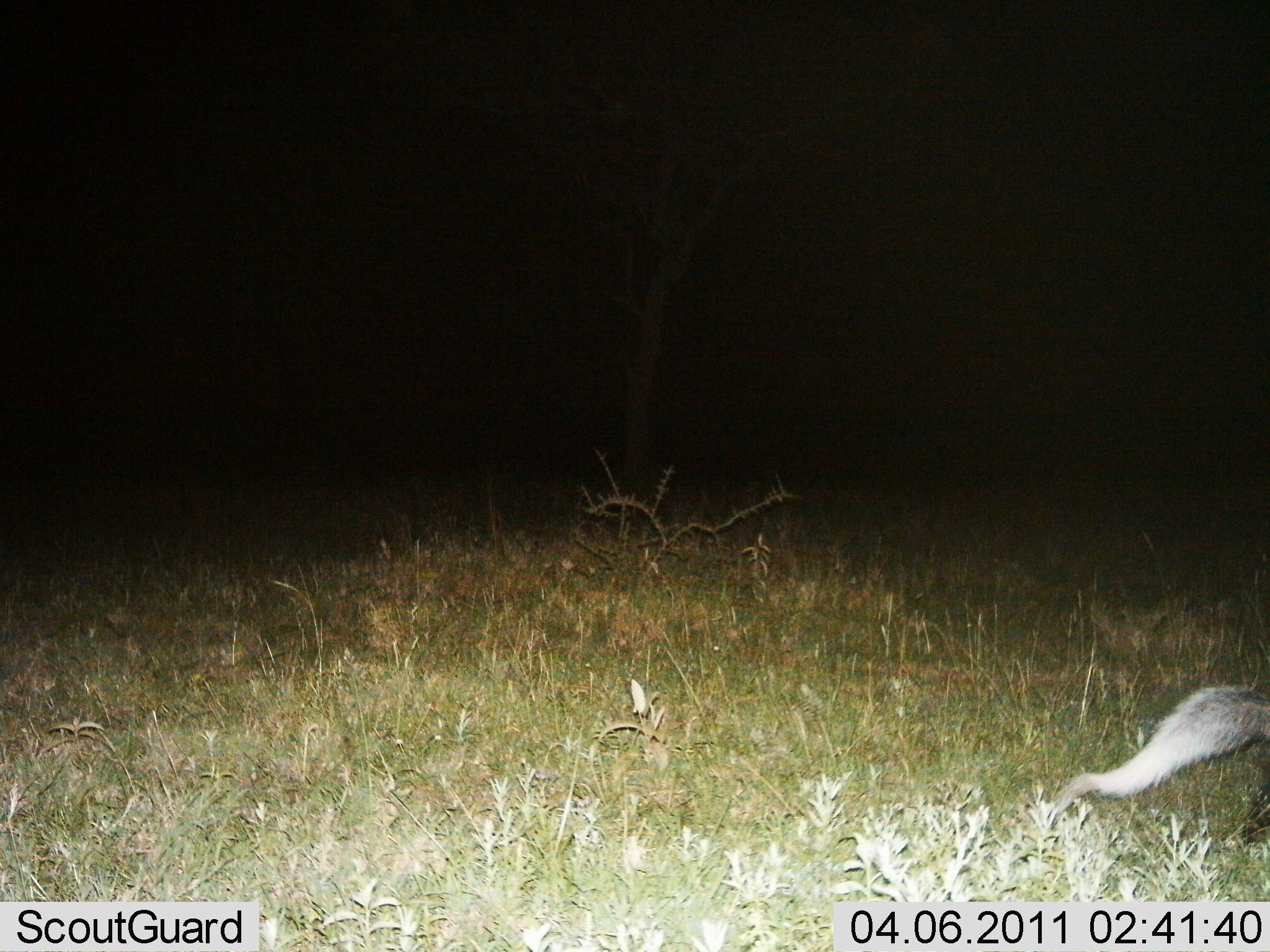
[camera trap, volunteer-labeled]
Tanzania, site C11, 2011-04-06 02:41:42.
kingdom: Animalia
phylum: Chordata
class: Mammalia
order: Carnivora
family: Mustelidae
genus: Ictonyx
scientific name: Ictonyx striatus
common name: zorilla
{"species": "zorilla (Ictonyx striatus)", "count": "1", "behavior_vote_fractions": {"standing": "33%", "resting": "0%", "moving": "83%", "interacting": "0%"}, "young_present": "0%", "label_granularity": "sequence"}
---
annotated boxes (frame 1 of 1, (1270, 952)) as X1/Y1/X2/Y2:
animal: 1051/683/1268/839